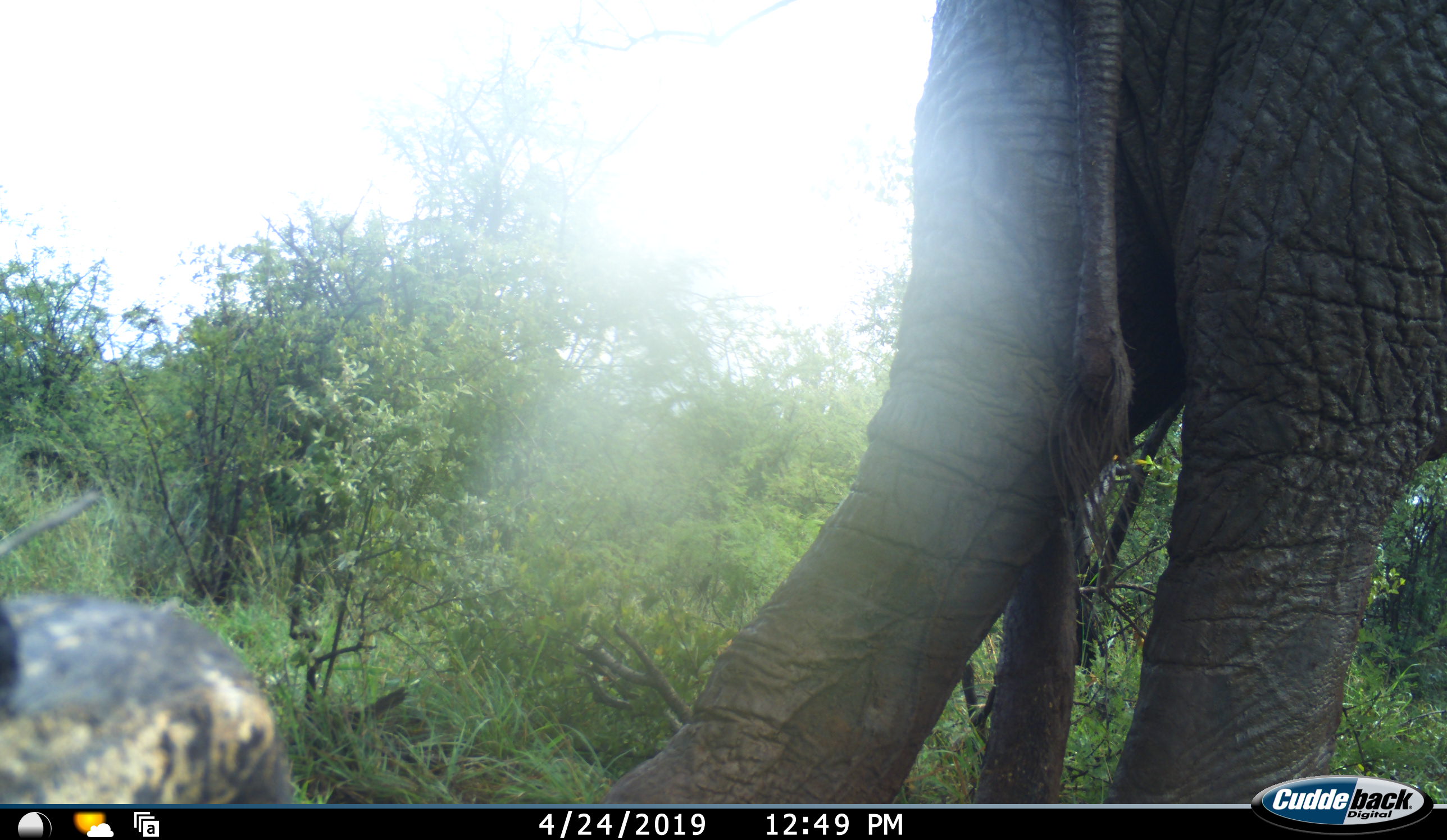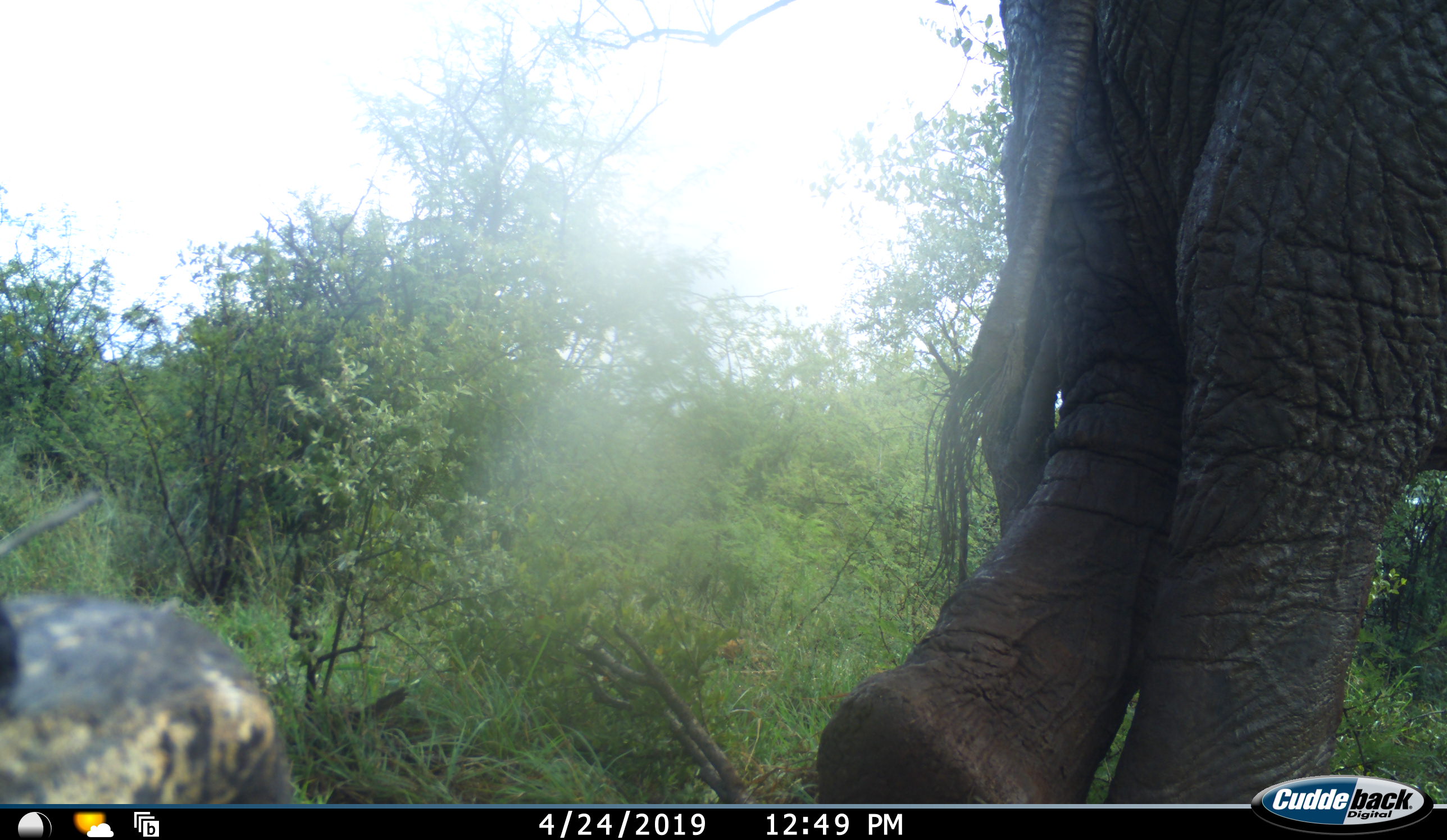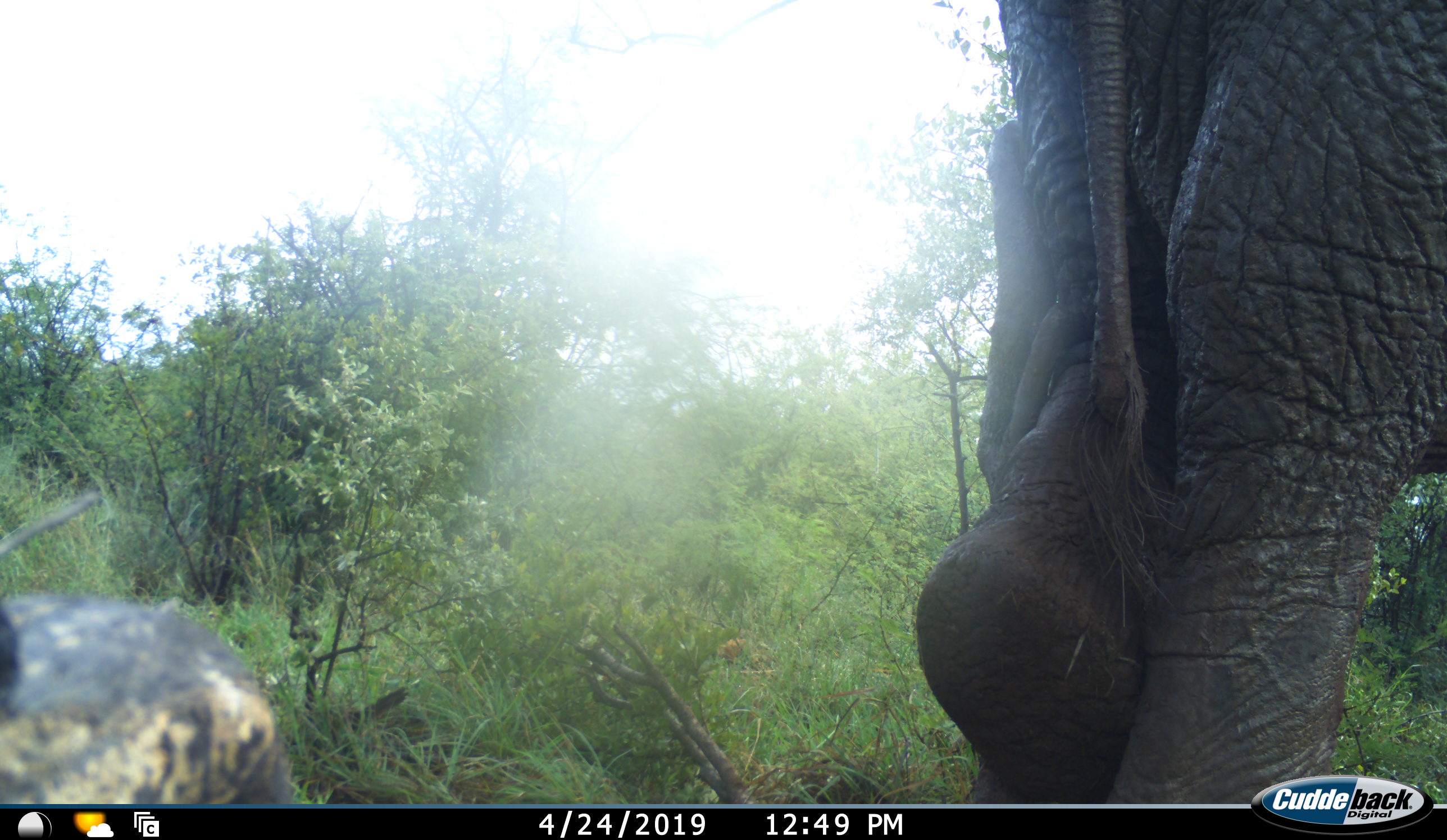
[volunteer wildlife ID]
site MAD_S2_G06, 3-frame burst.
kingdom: Animalia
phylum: Chordata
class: Mammalia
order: Proboscidea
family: Elephantidae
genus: Loxodonta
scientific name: Loxodonta africana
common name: african bush elephant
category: elephant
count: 1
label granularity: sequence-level